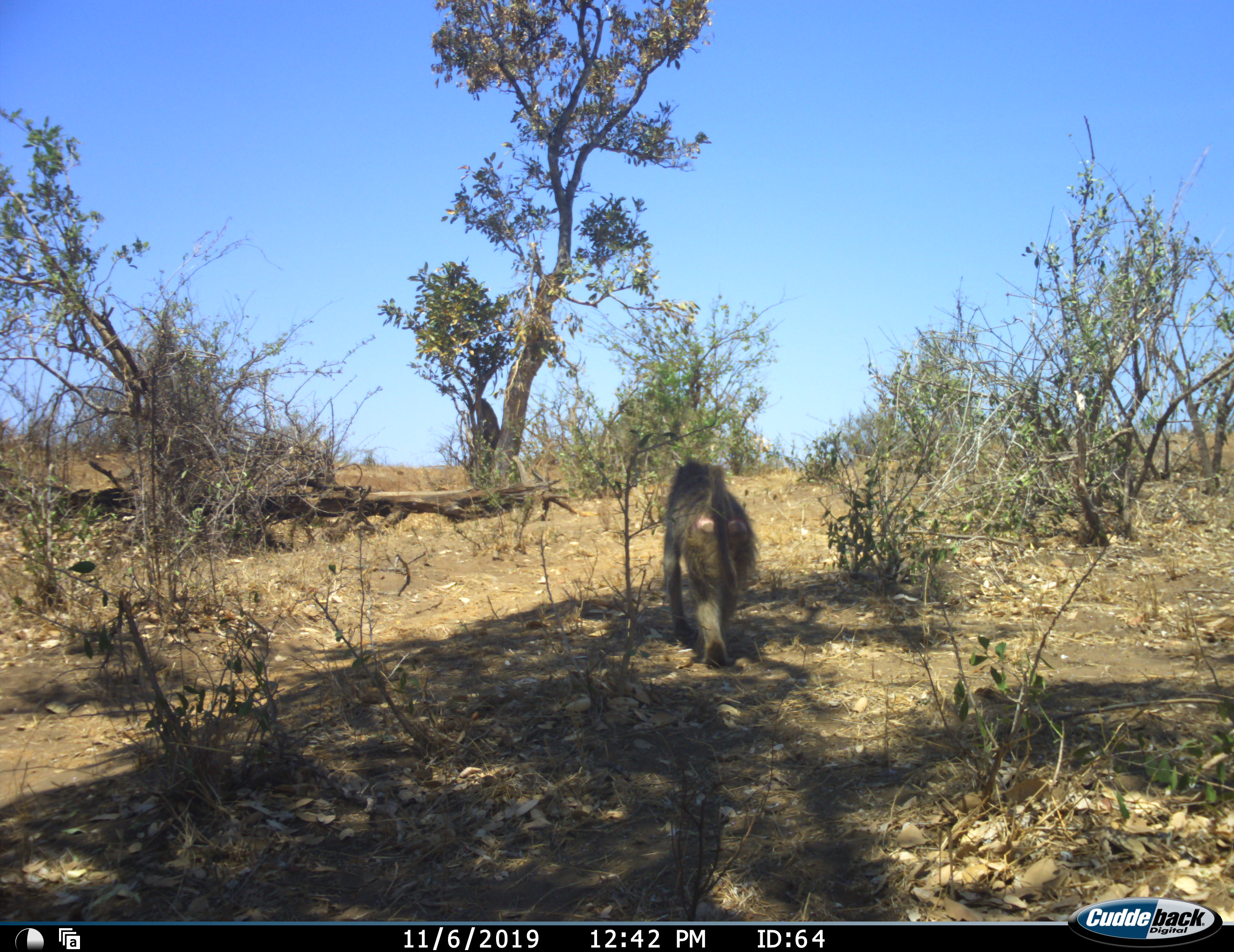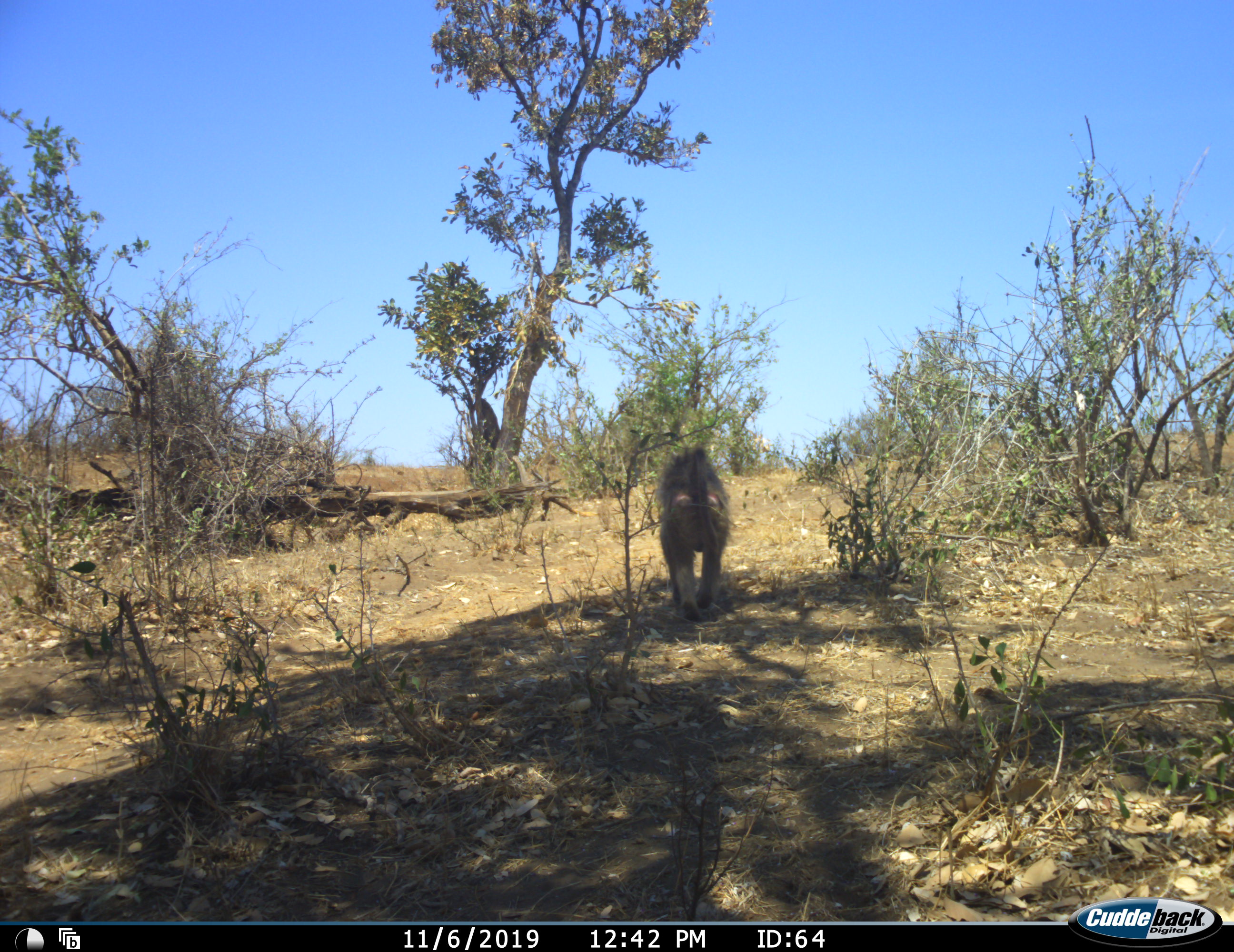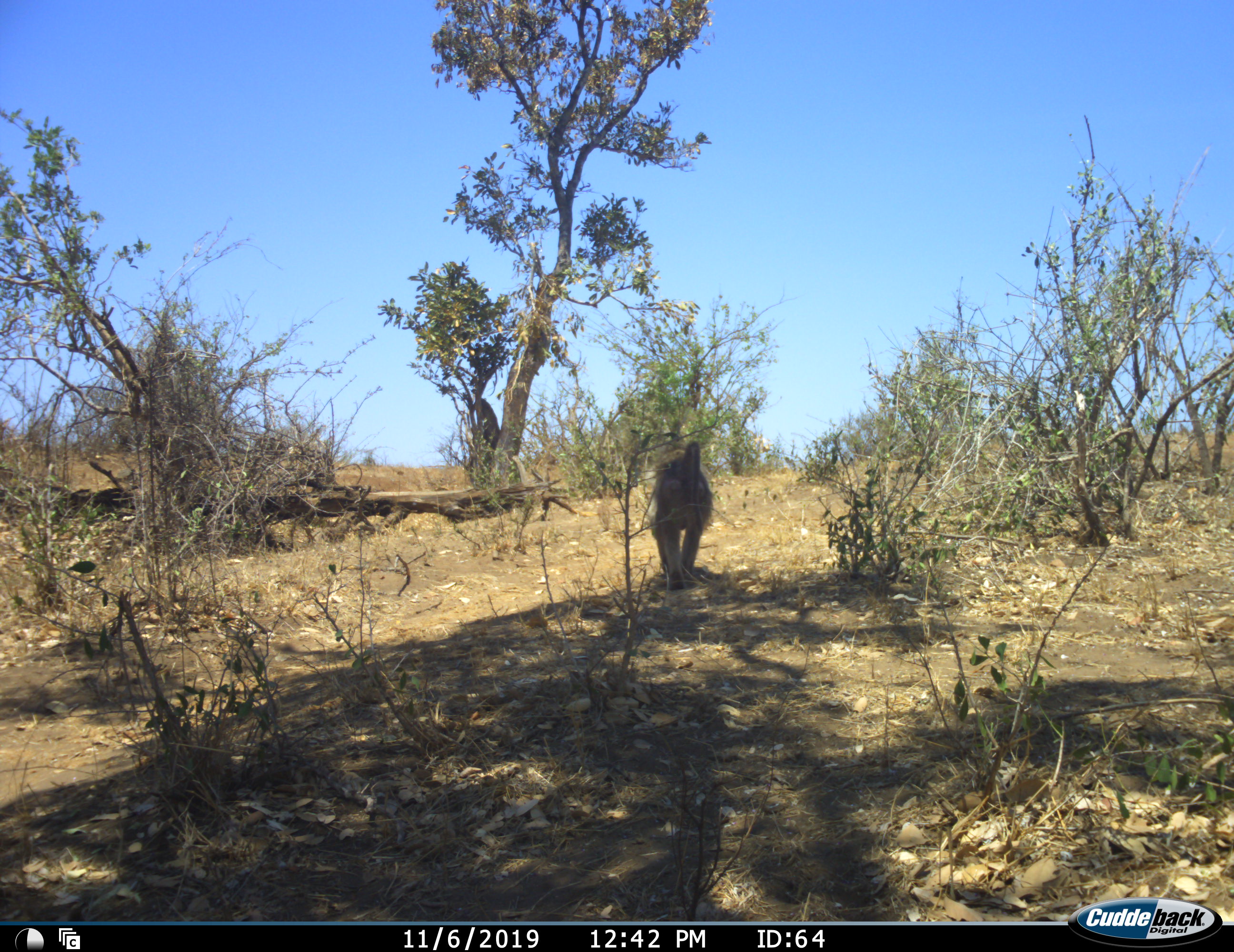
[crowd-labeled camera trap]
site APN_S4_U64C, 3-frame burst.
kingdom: Animalia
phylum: Chordata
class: Mammalia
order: Primates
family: Cercopithecidae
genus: Papio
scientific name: Papio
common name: baboon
Baboon (Papio), count 1. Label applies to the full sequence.